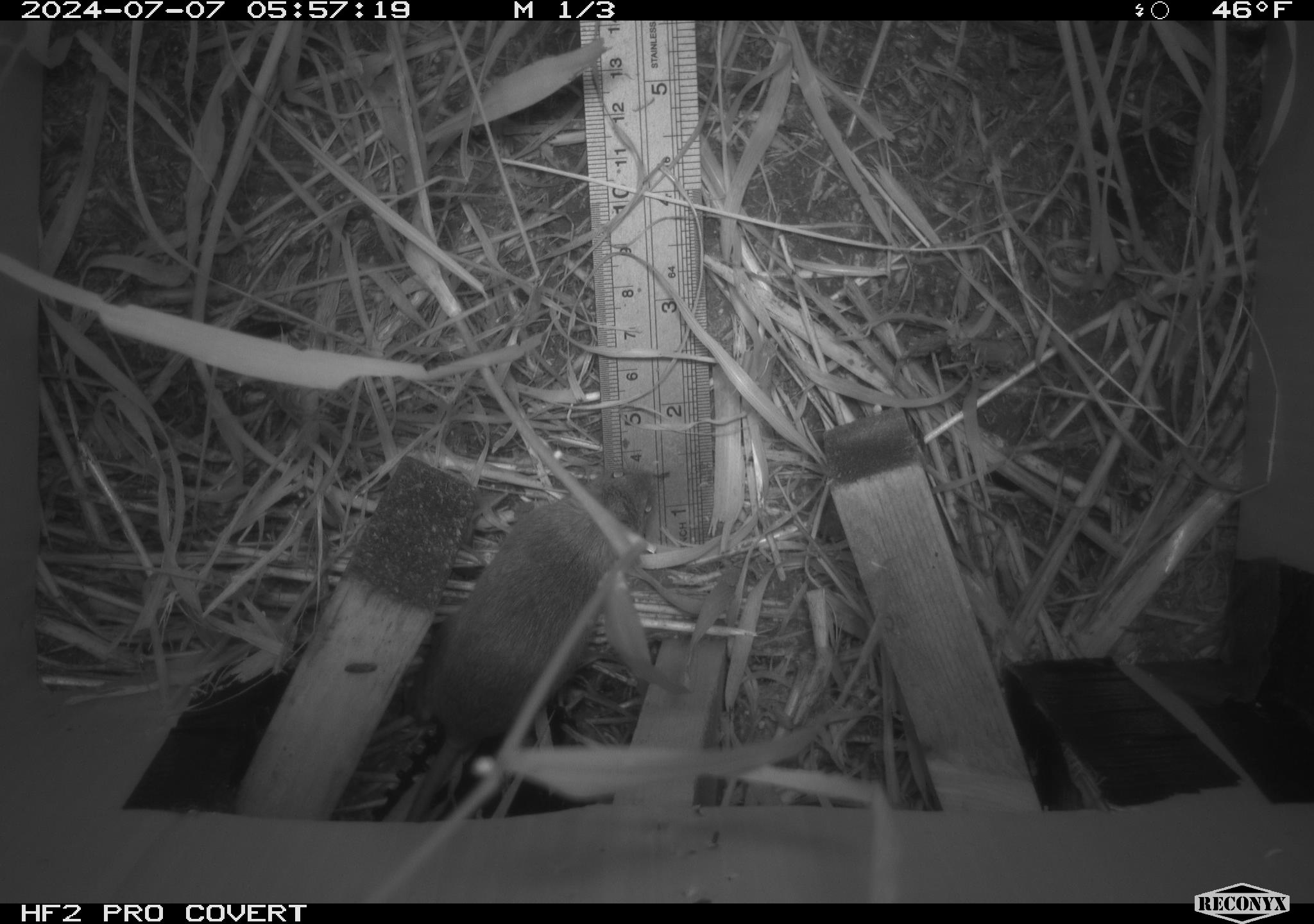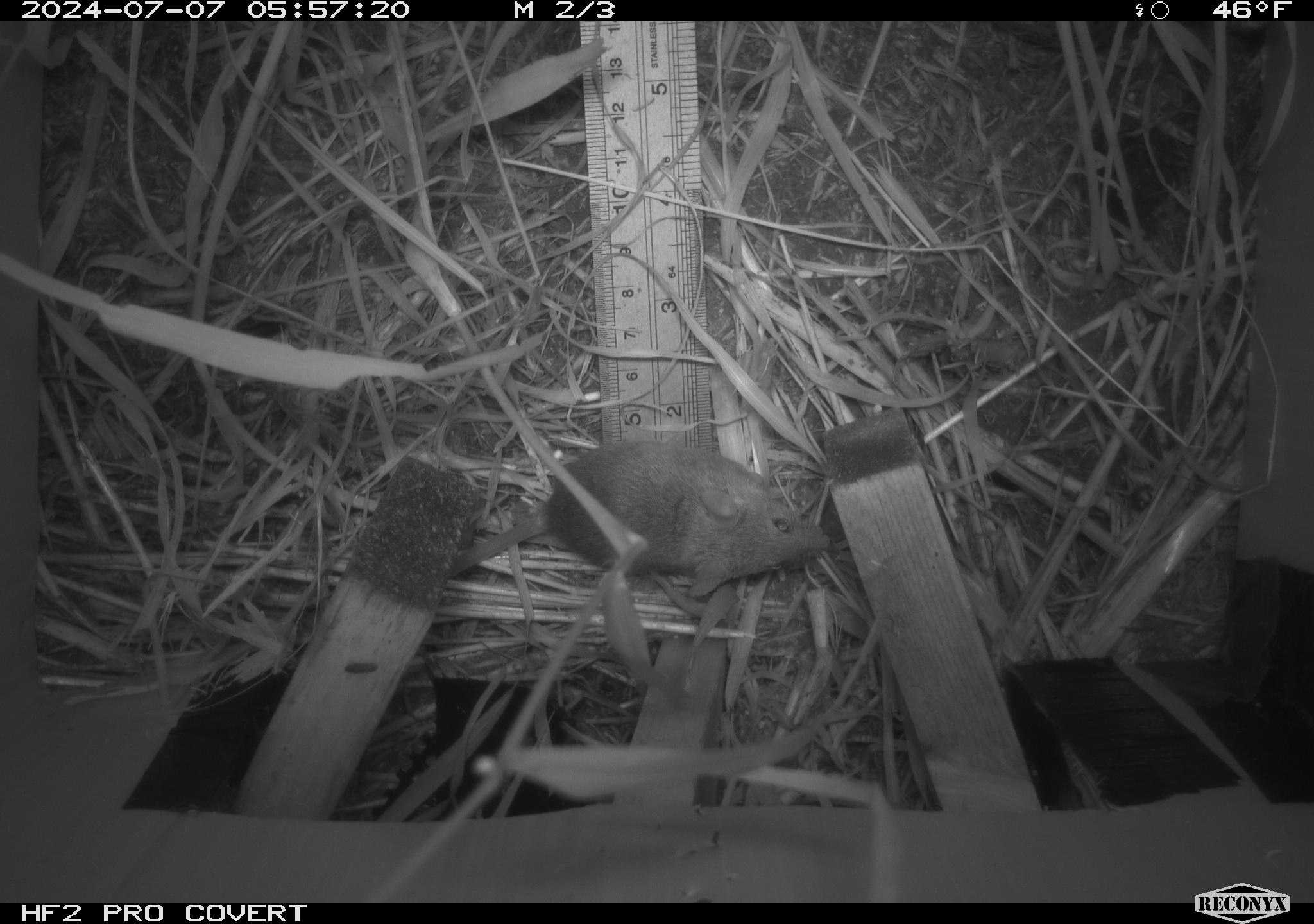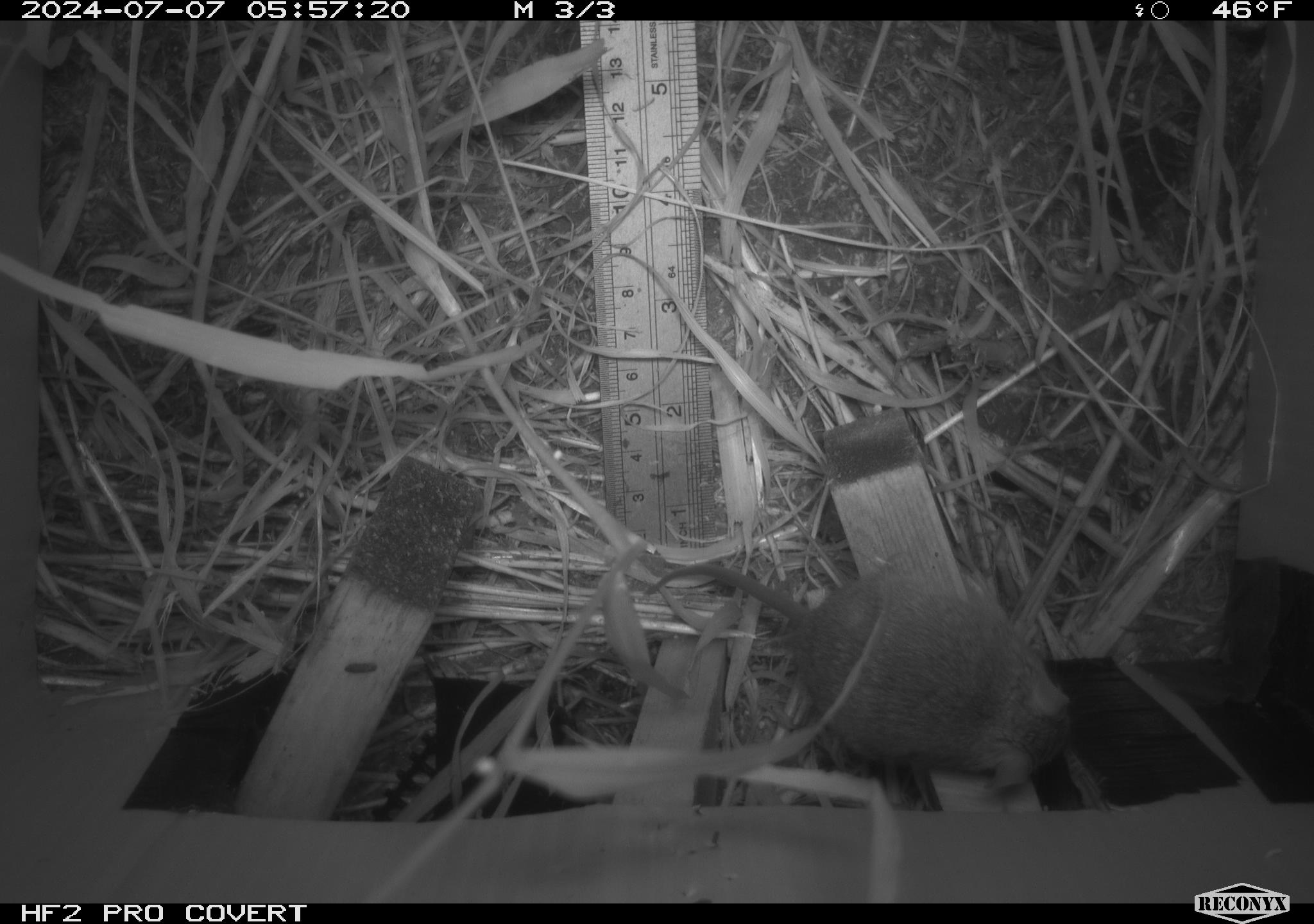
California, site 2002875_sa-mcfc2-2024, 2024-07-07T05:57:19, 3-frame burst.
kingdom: Animalia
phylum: Chordata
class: Mammalia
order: Rodentia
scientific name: Rodentia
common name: rodent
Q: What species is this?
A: Rodent (Rodentia).